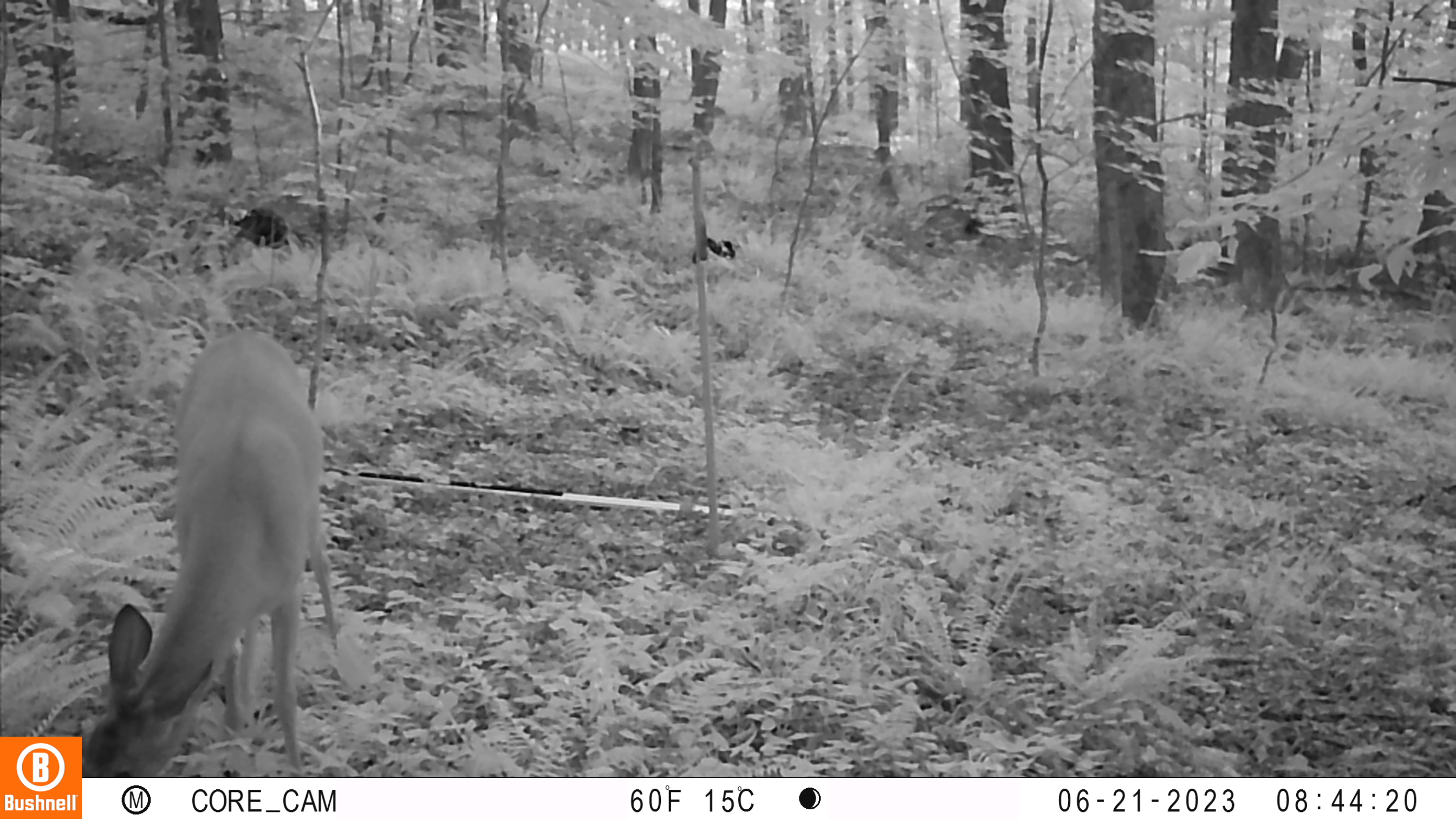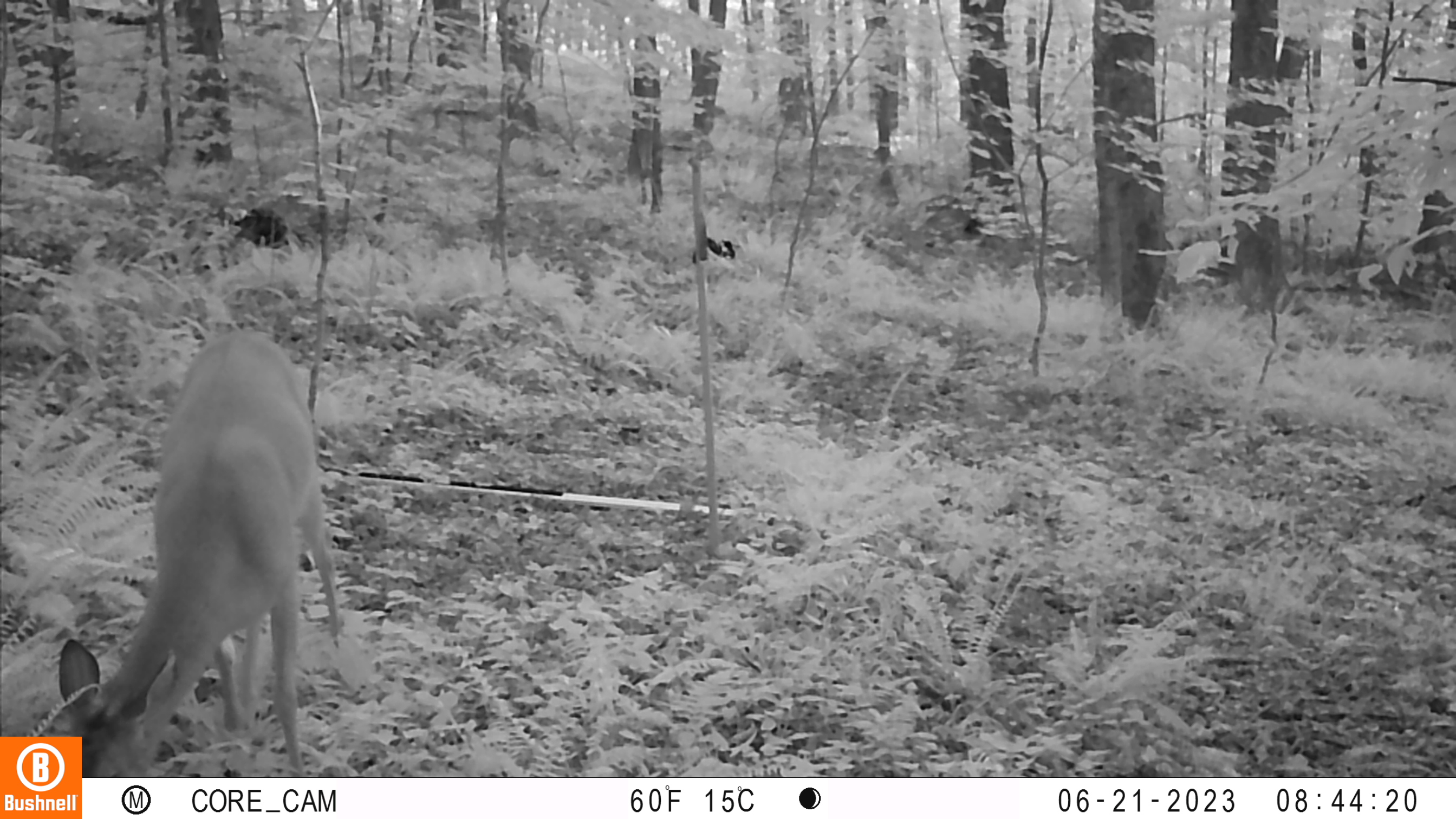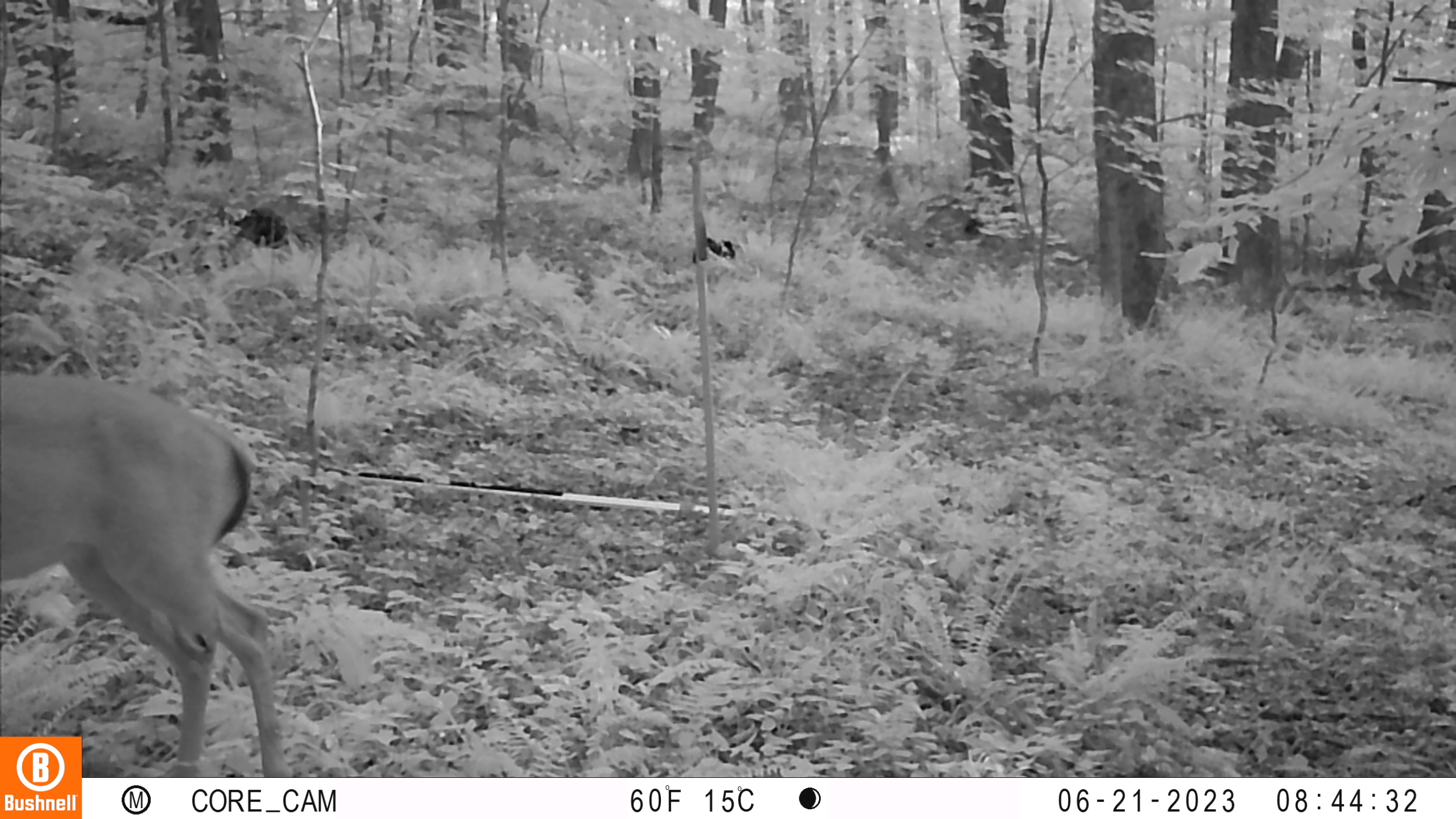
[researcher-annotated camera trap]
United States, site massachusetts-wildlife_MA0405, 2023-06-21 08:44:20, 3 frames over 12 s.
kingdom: Animalia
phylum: Chordata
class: Mammalia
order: Artiodactyla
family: Cervidae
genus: Odocoileus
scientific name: Odocoileus virginianus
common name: white-tailed deer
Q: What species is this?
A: White-tailed deer (Odocoileus virginianus).